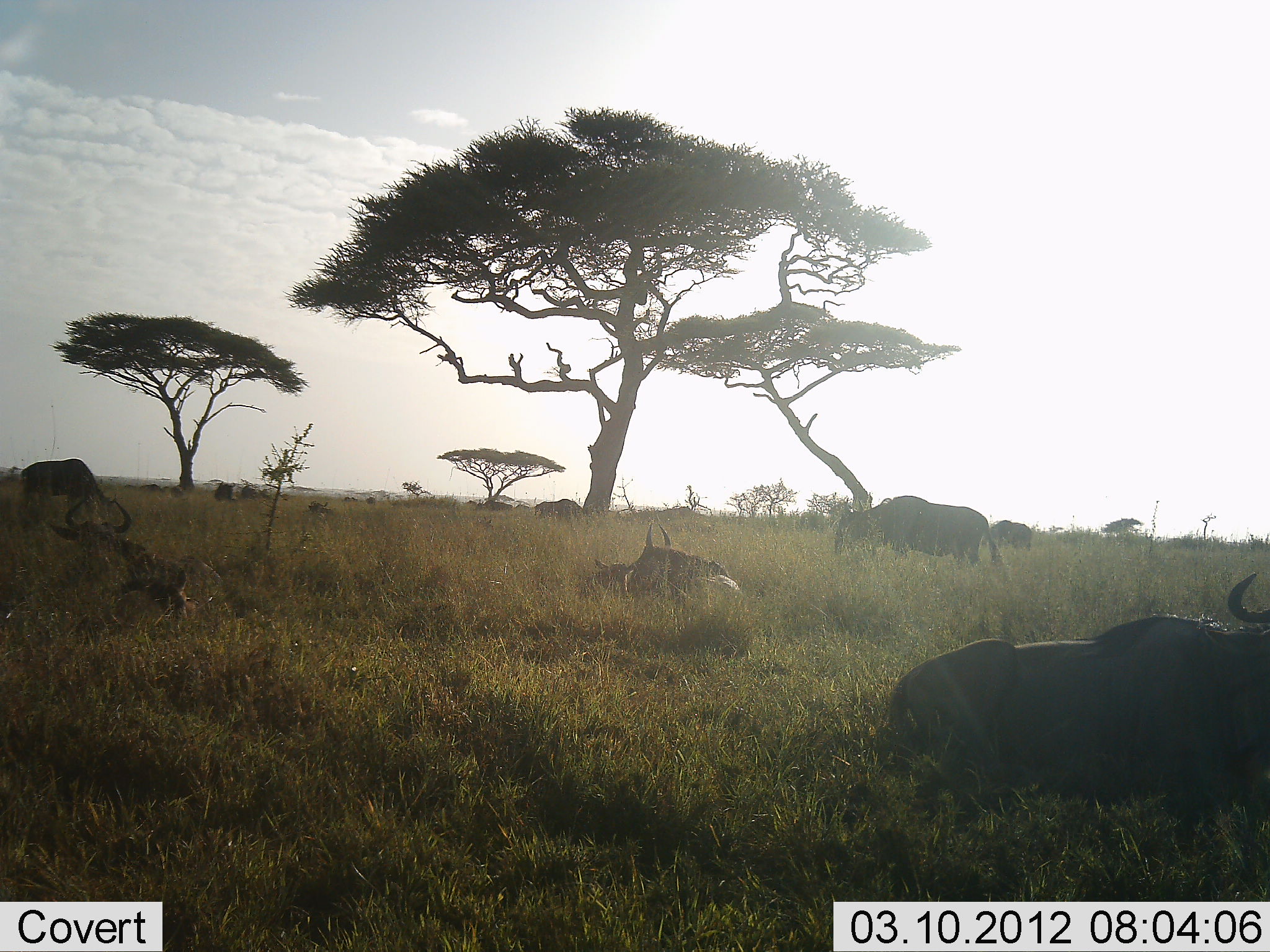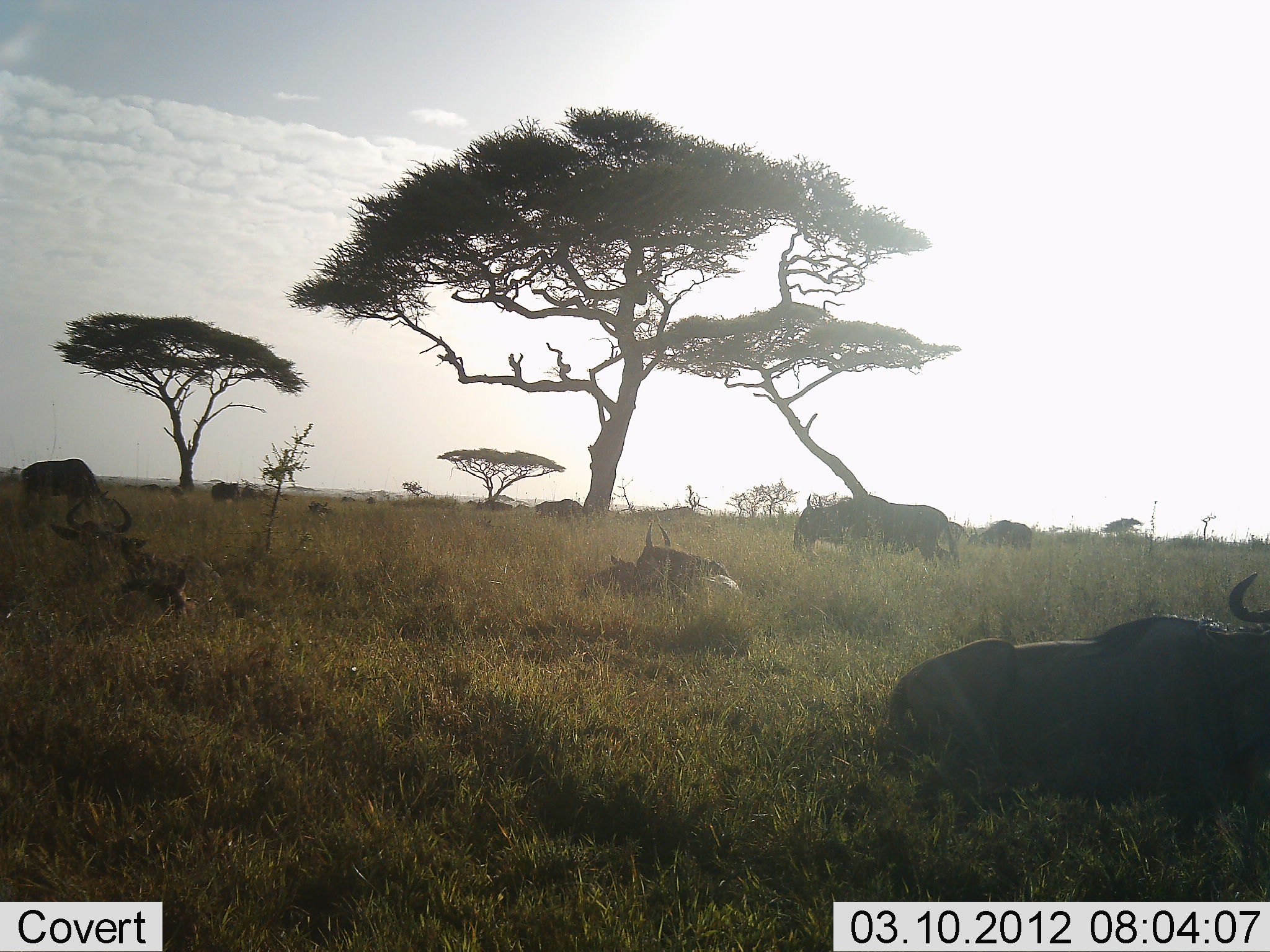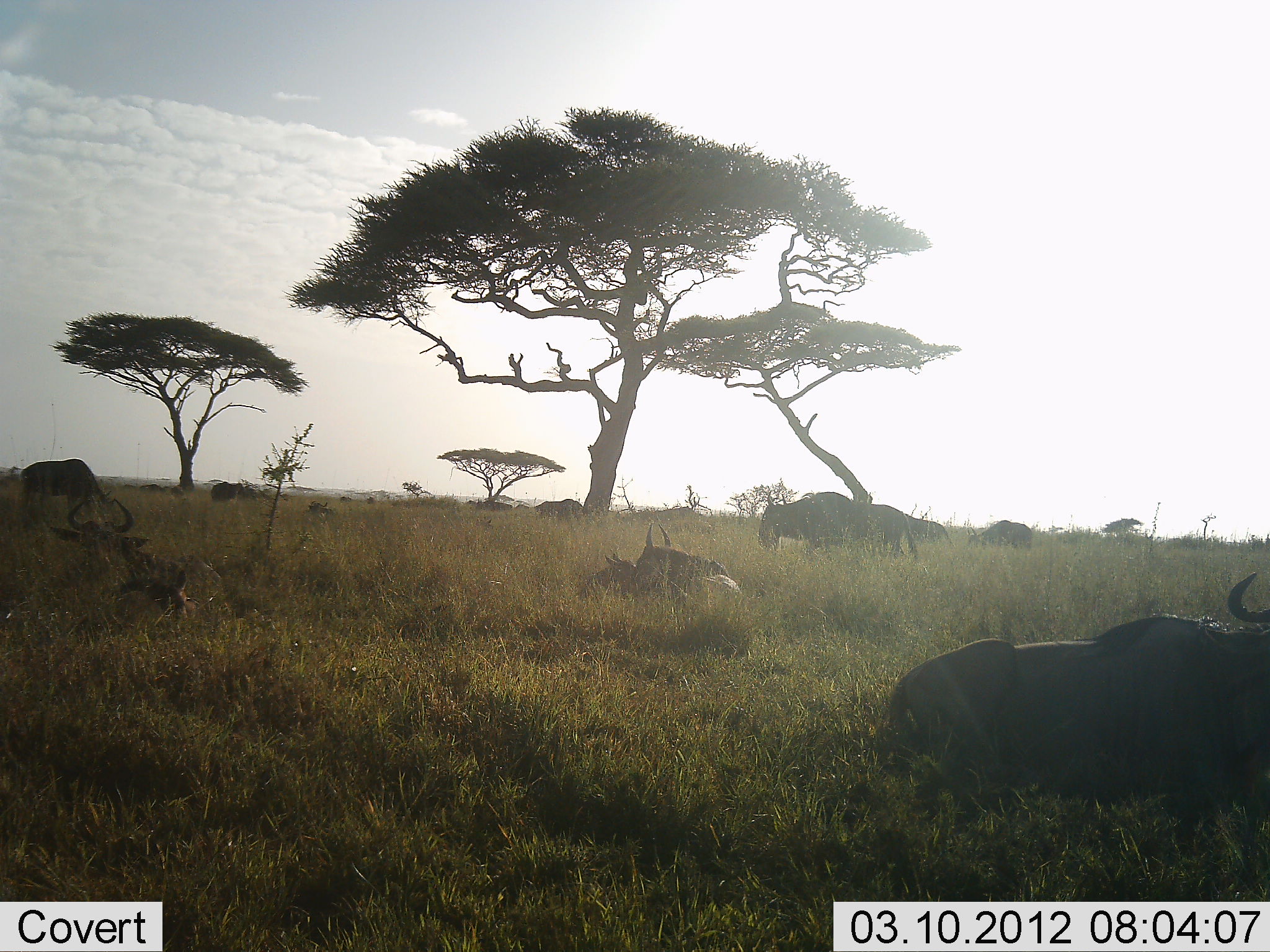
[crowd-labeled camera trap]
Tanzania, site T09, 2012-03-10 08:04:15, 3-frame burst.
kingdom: Animalia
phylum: Chordata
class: Mammalia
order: Artiodactyla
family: Bovidae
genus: Connochaetes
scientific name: Connochaetes taurinus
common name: blue wildebeest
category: wildebeest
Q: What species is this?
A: Wildebeest (blue wildebeest) (Connochaetes taurinus).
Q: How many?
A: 7.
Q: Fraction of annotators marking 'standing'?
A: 28%.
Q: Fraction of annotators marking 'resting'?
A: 92%.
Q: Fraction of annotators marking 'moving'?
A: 36%.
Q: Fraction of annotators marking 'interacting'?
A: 4%.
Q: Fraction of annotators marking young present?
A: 32%.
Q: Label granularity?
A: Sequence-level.